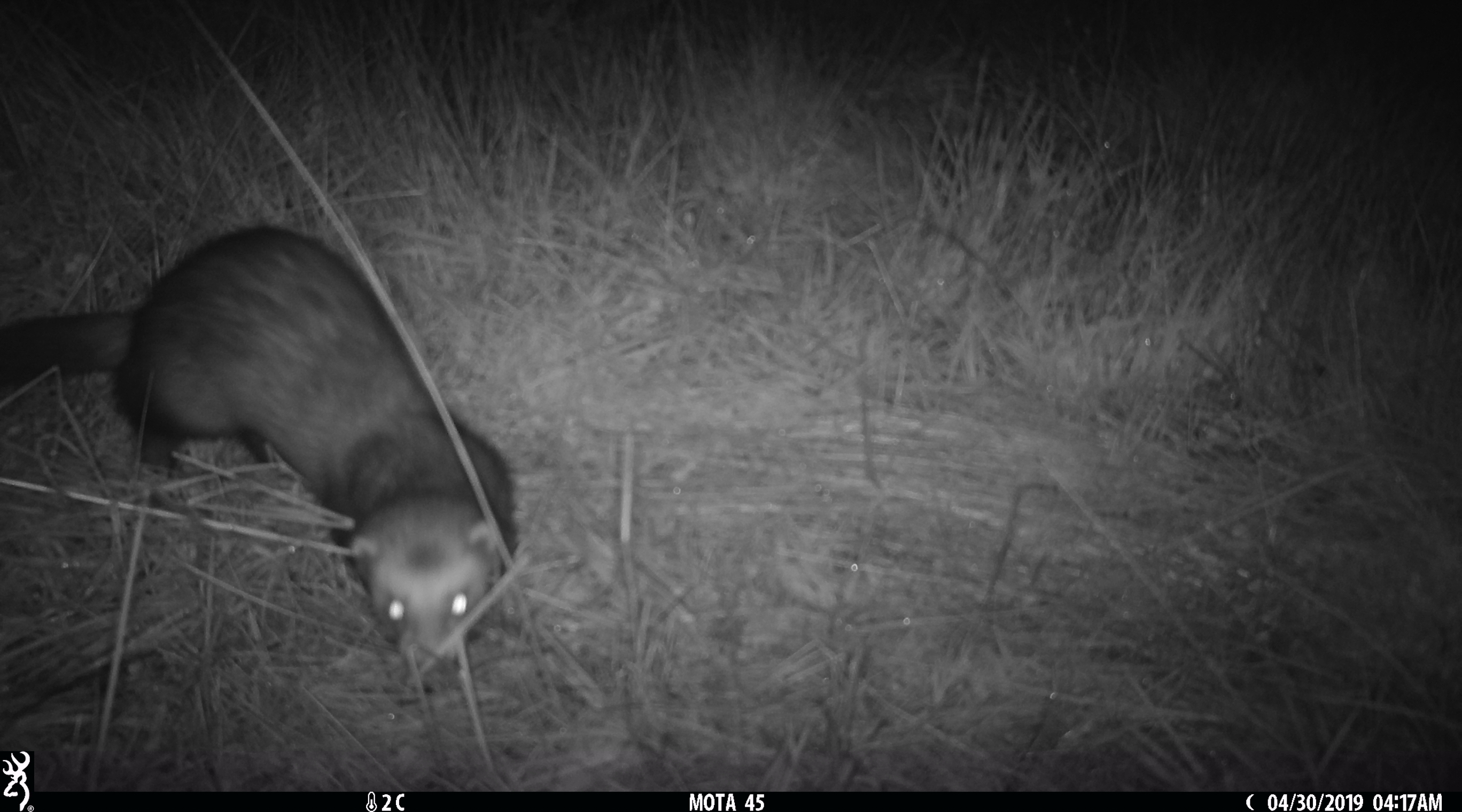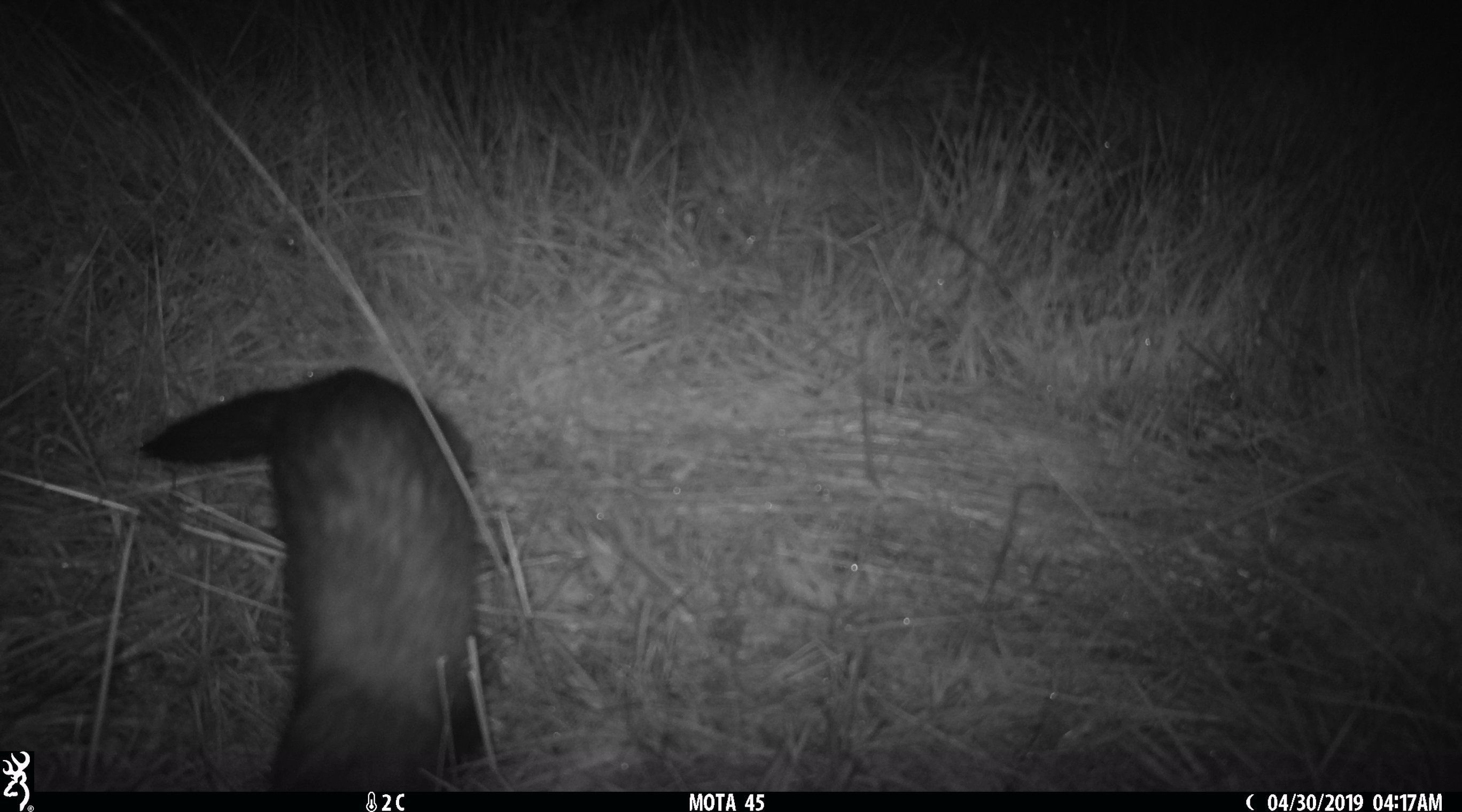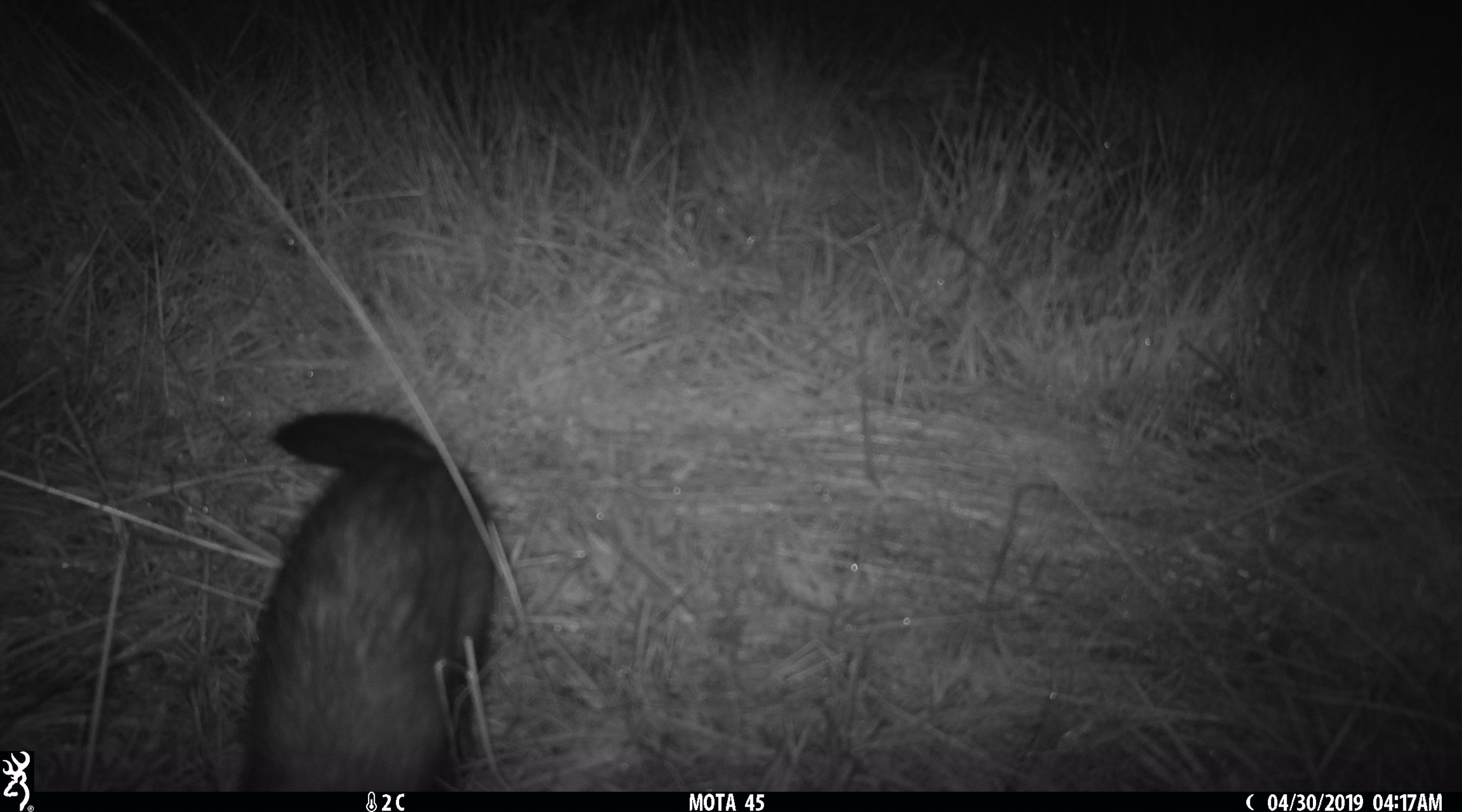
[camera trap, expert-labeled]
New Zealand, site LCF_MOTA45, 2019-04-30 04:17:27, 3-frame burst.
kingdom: Animalia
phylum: Chordata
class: Mammalia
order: Carnivora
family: Mustelidae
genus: Mustela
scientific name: Mustela furo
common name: ferret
Ferret (Mustela furo).